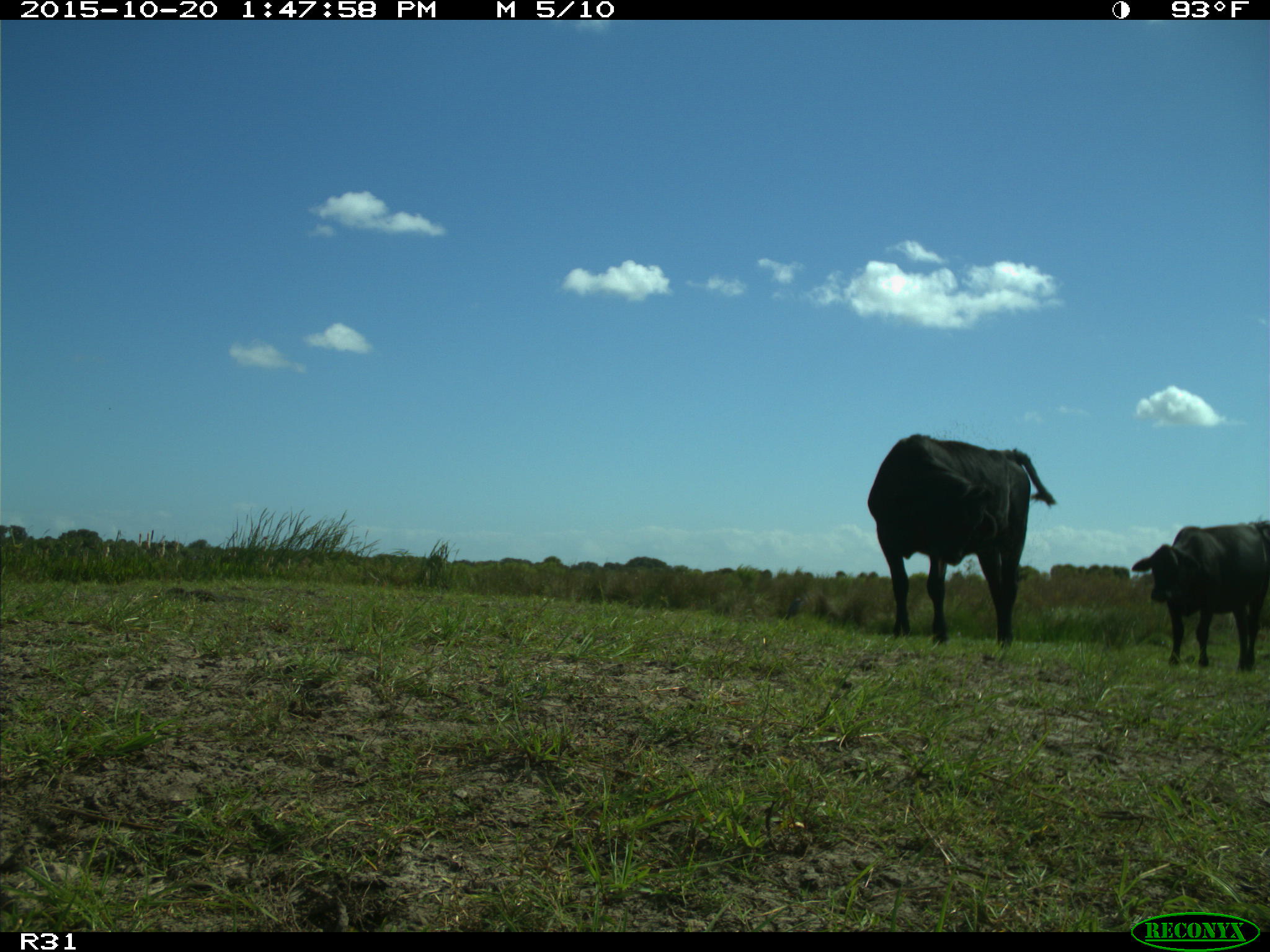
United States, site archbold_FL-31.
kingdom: Animalia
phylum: Chordata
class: Mammalia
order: Artiodactyla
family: Bovidae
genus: Bos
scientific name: Bos taurus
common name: domestic cow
Bos taurus (domestic cow).